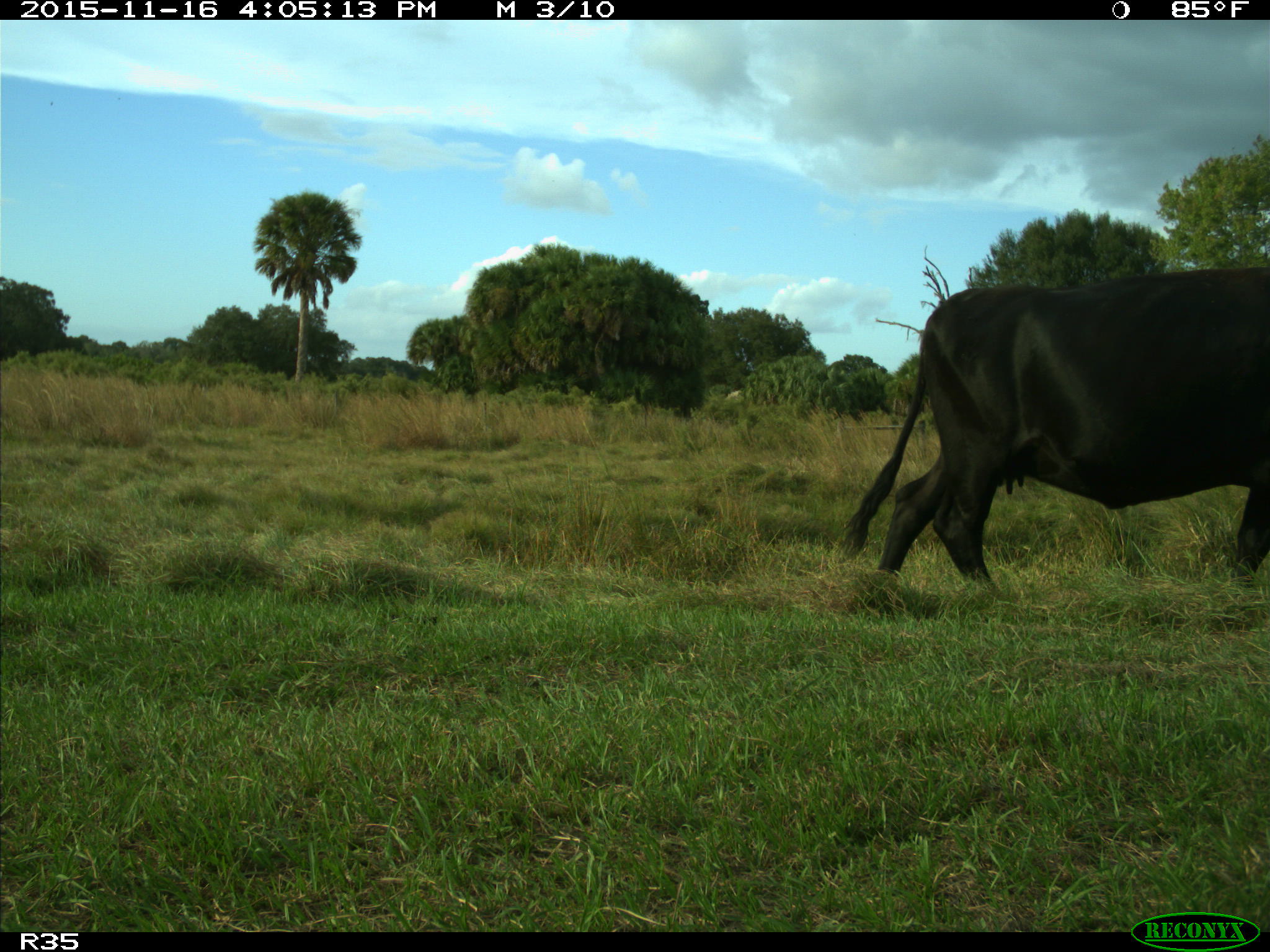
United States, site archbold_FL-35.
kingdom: Animalia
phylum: Chordata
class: Mammalia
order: Artiodactyla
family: Bovidae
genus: Bos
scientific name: Bos taurus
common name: domestic cow